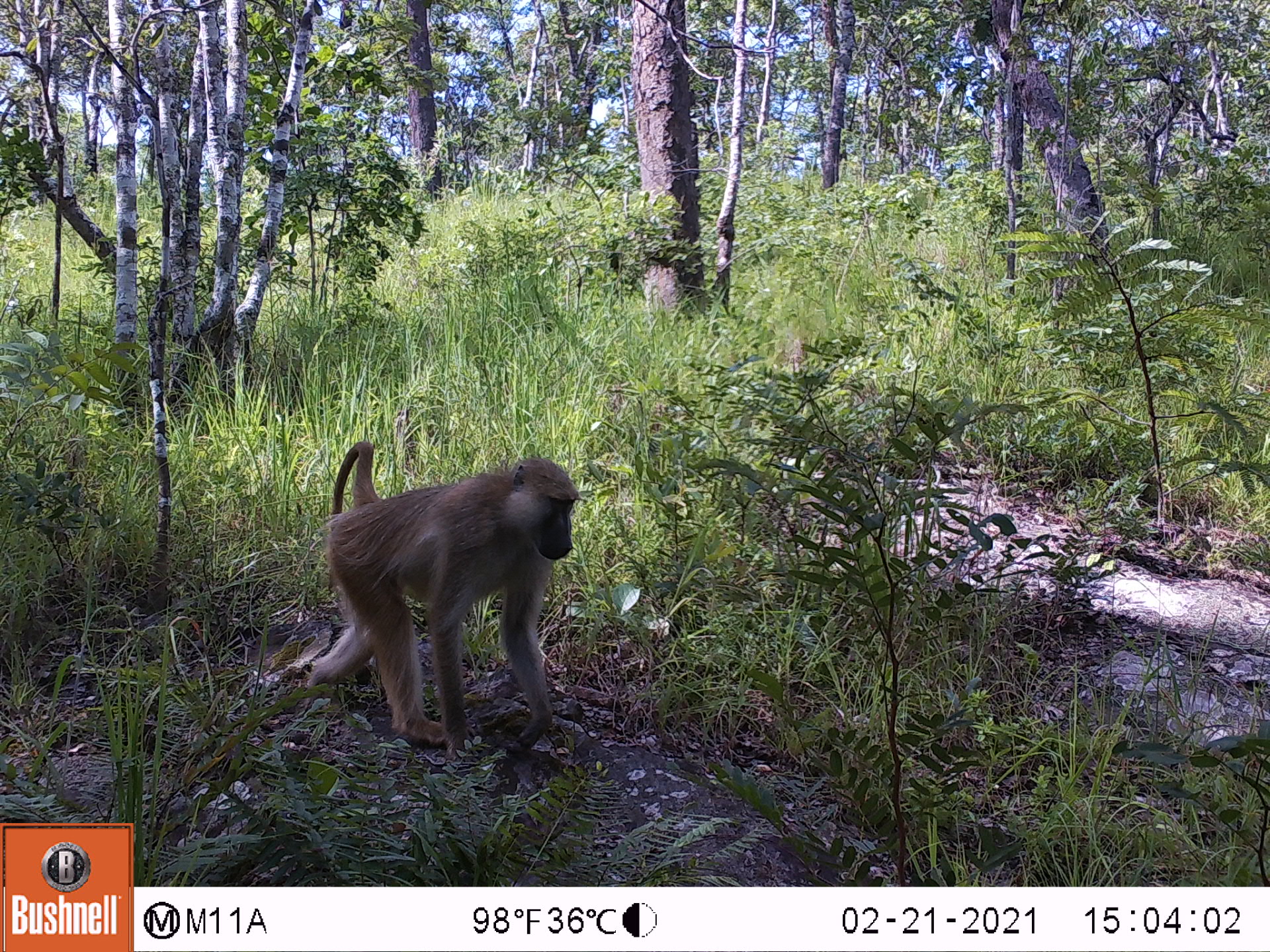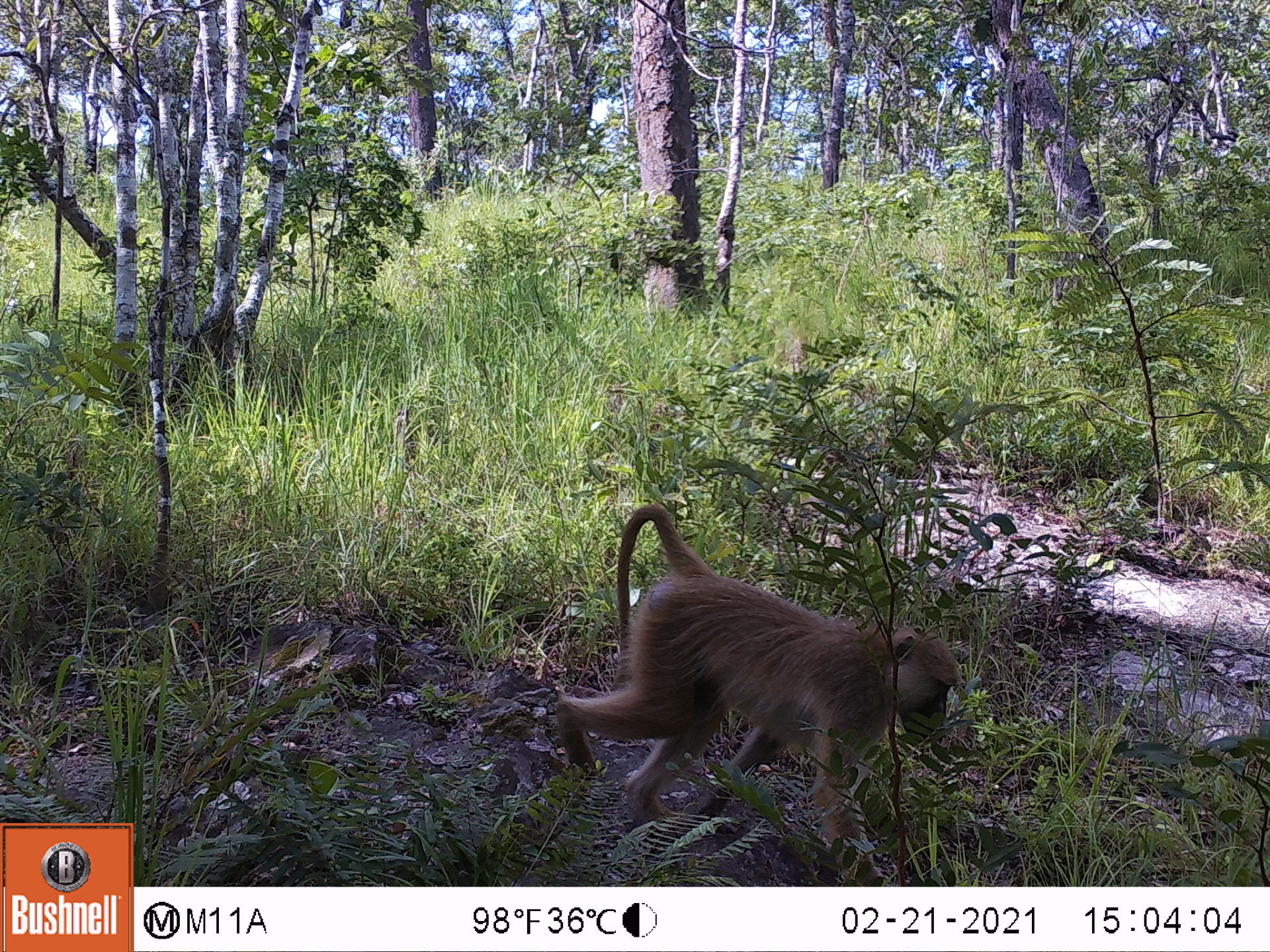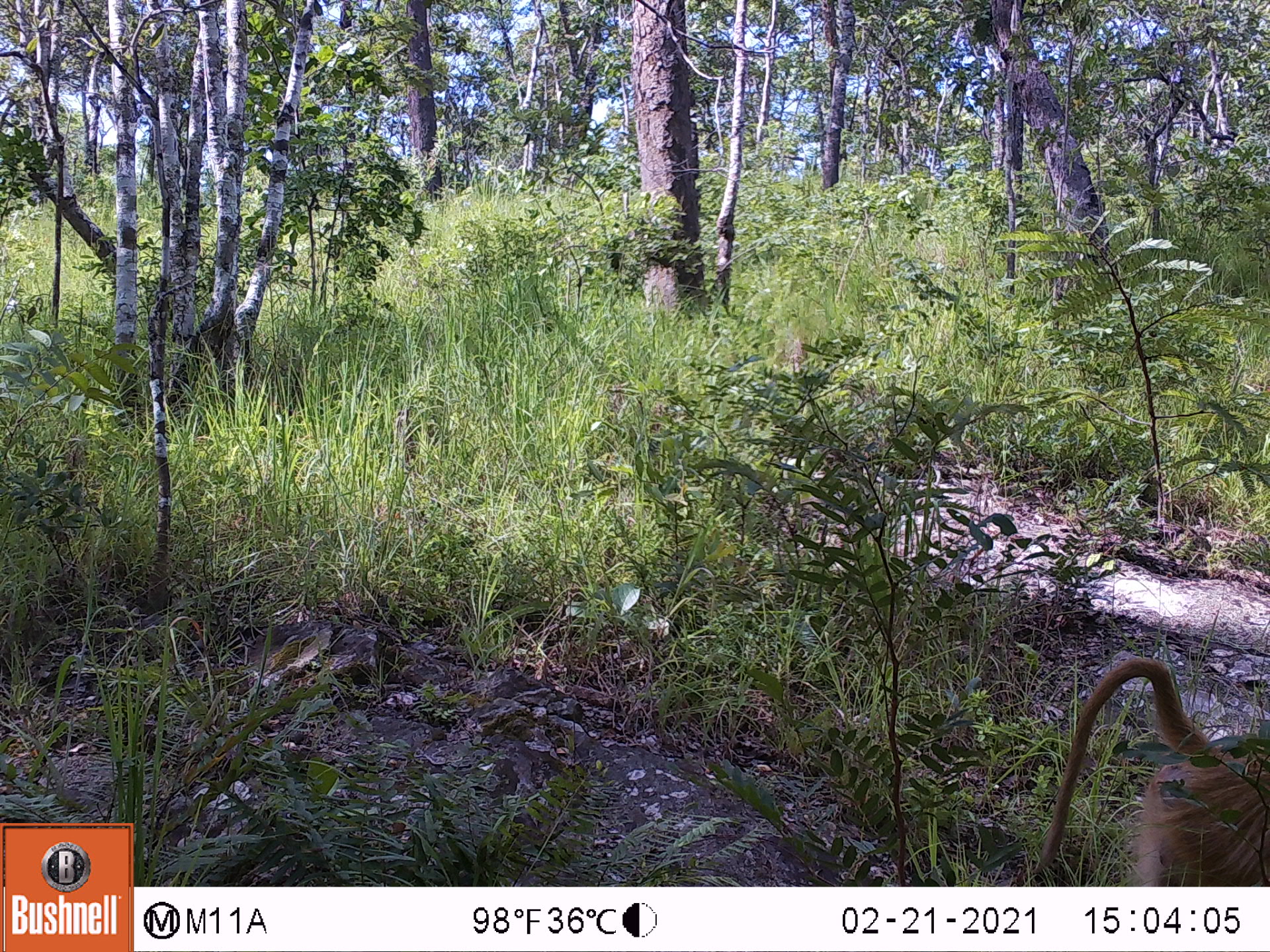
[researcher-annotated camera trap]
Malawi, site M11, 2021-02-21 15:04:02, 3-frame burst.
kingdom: Animalia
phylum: Chordata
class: Mammalia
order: Primates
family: Cercopithecidae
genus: Papio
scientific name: Papio cynocephalus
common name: yellow baboon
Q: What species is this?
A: Yellow baboon (Papio cynocephalus).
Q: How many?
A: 1.